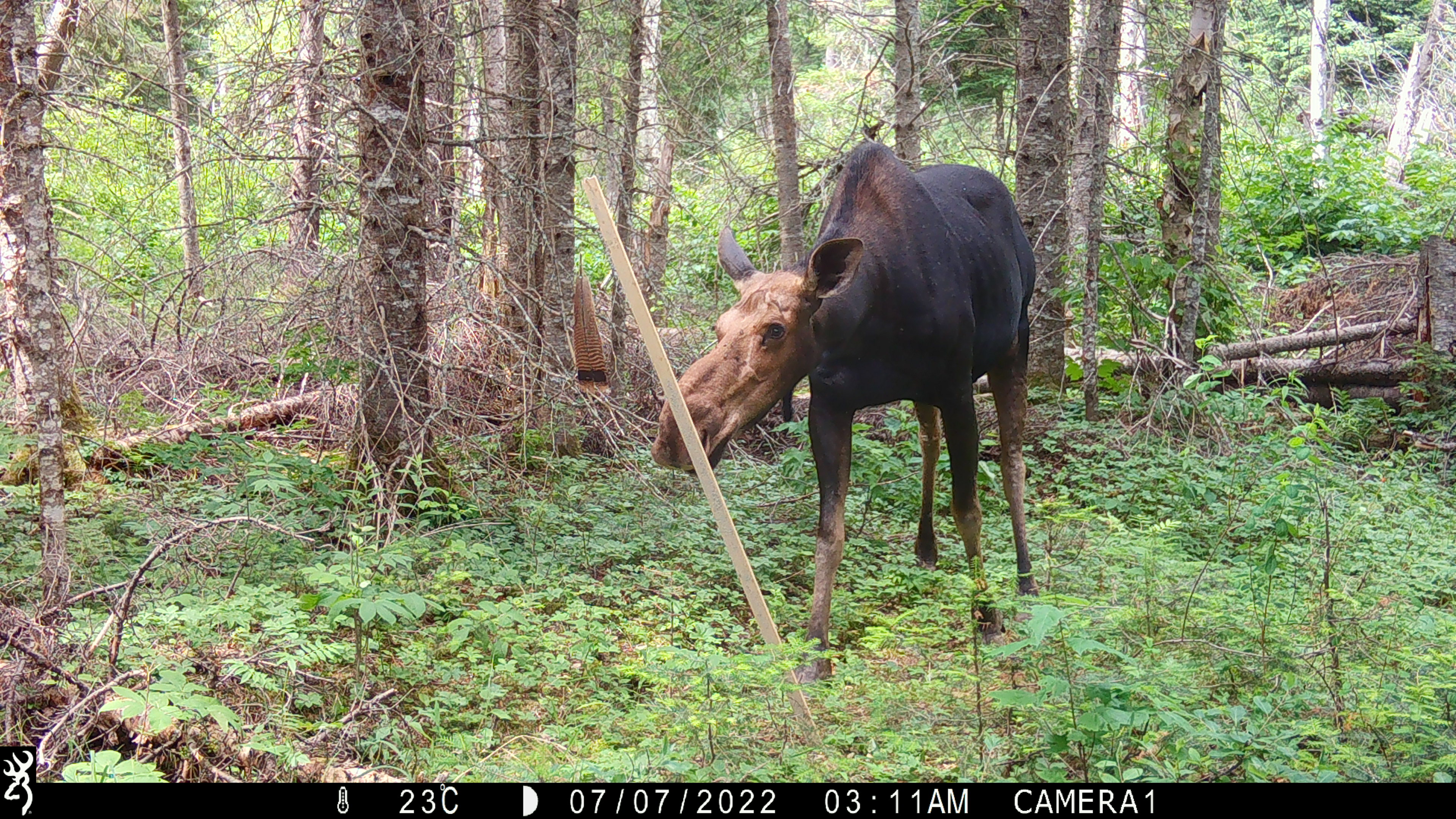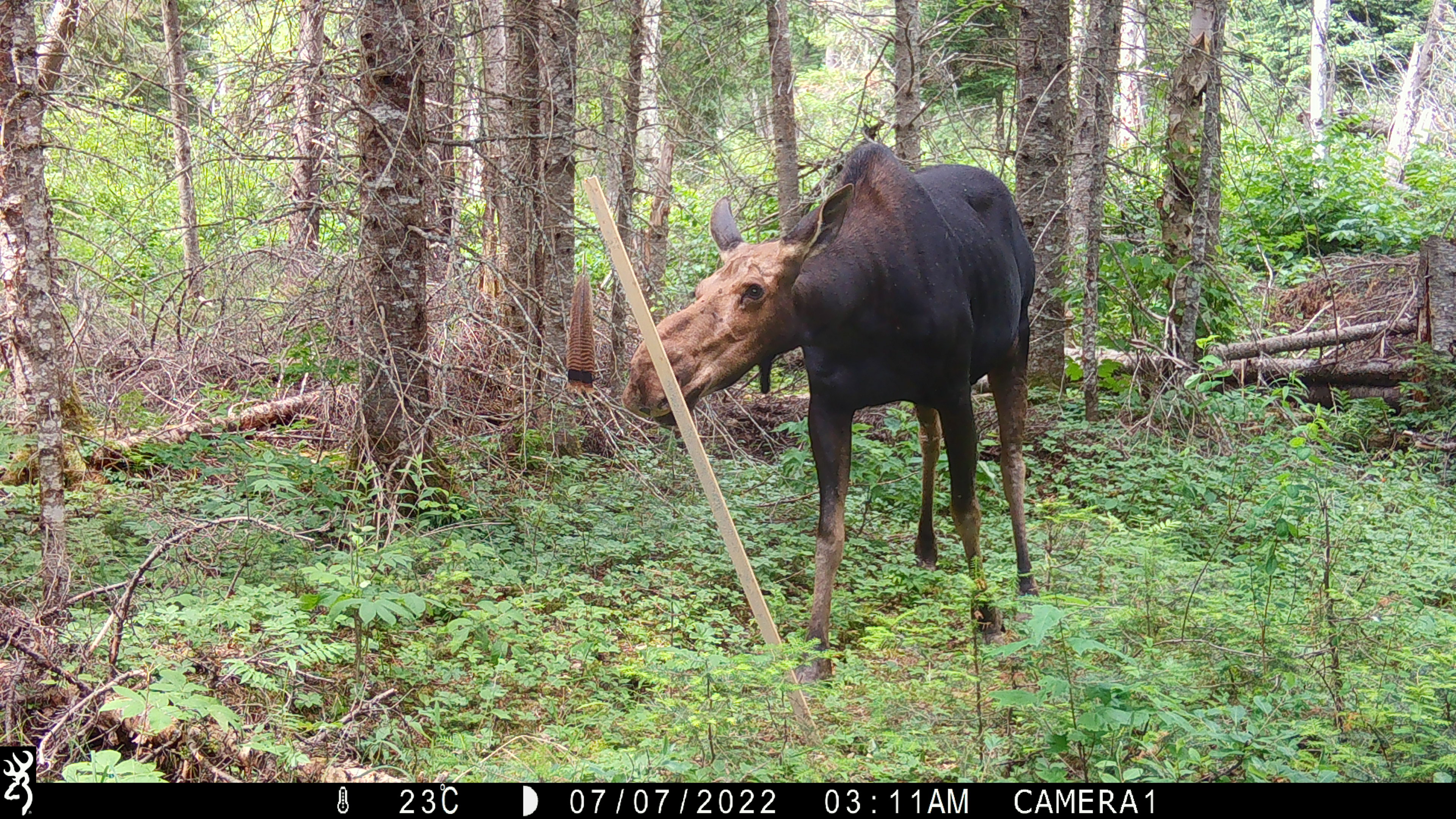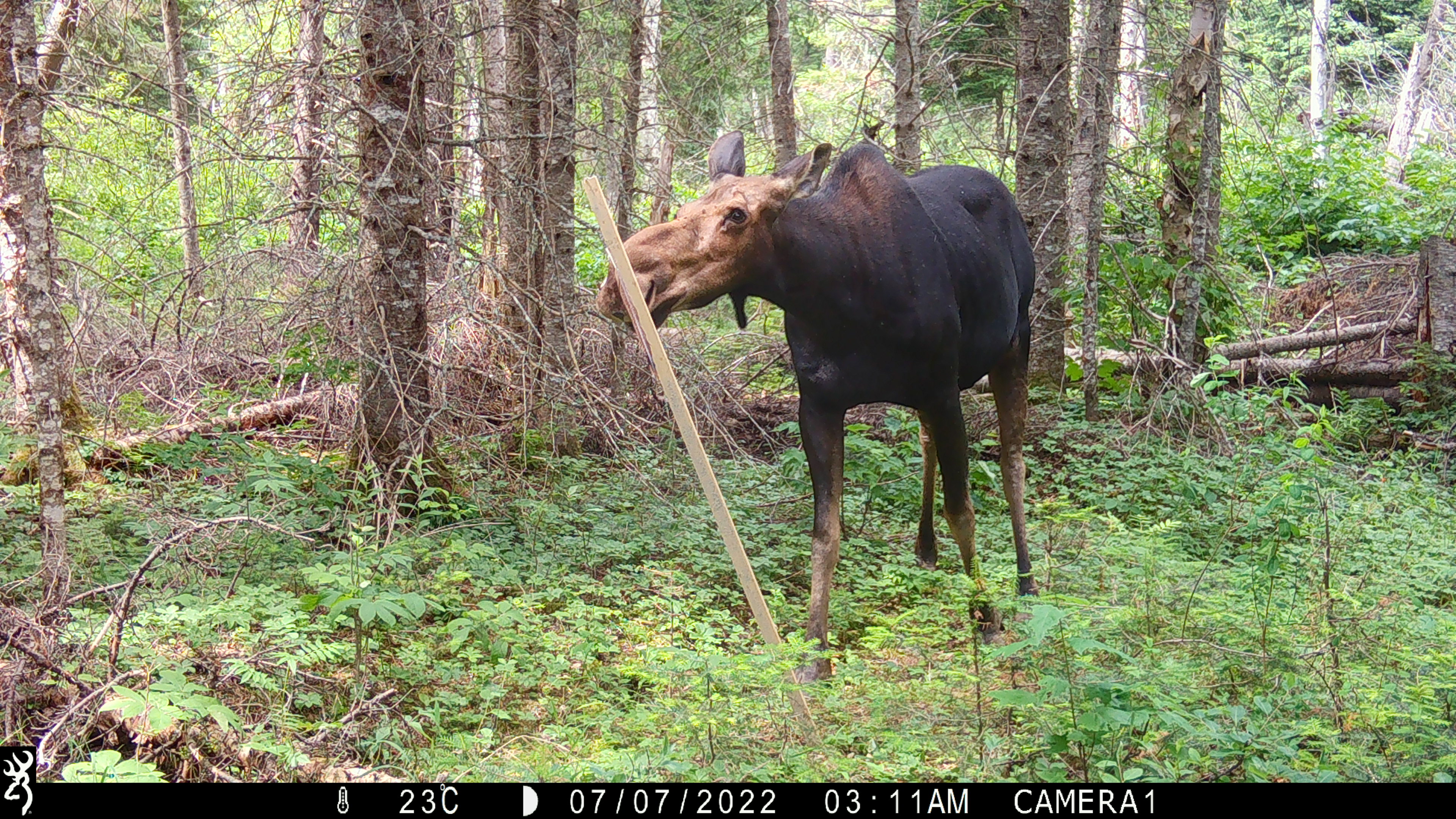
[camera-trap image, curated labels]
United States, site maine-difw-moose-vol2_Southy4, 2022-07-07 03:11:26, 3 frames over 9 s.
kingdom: Animalia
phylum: Chordata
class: Mammalia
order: Artiodactyla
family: Cervidae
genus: Alces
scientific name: Alces alces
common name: moose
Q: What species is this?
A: Moose (Alces alces).